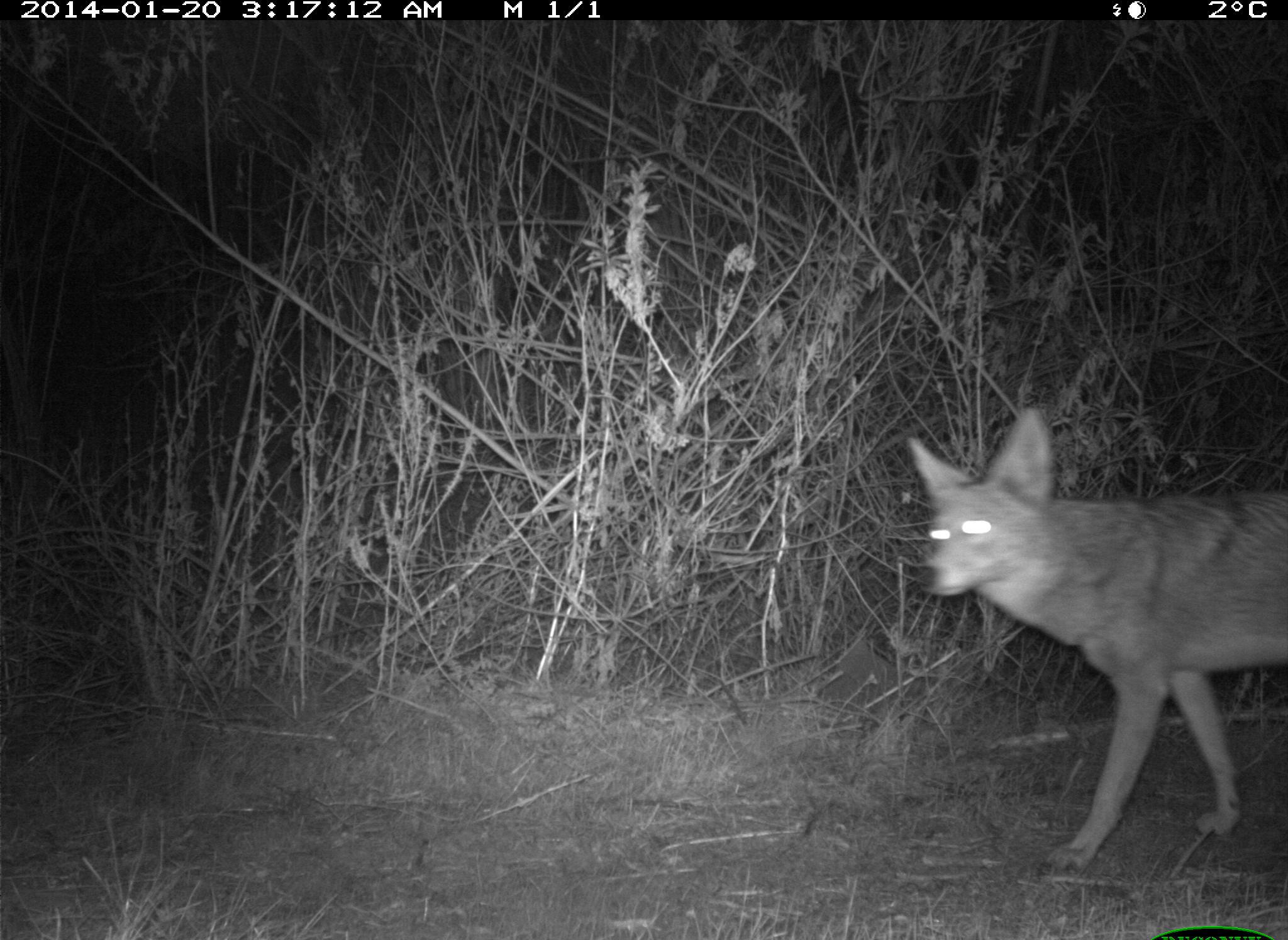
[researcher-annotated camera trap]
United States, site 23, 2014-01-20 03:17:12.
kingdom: Animalia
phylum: Chordata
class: Mammalia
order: Carnivora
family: Canidae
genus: Canis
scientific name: Canis latrans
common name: coyote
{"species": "coyote (Canis latrans)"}